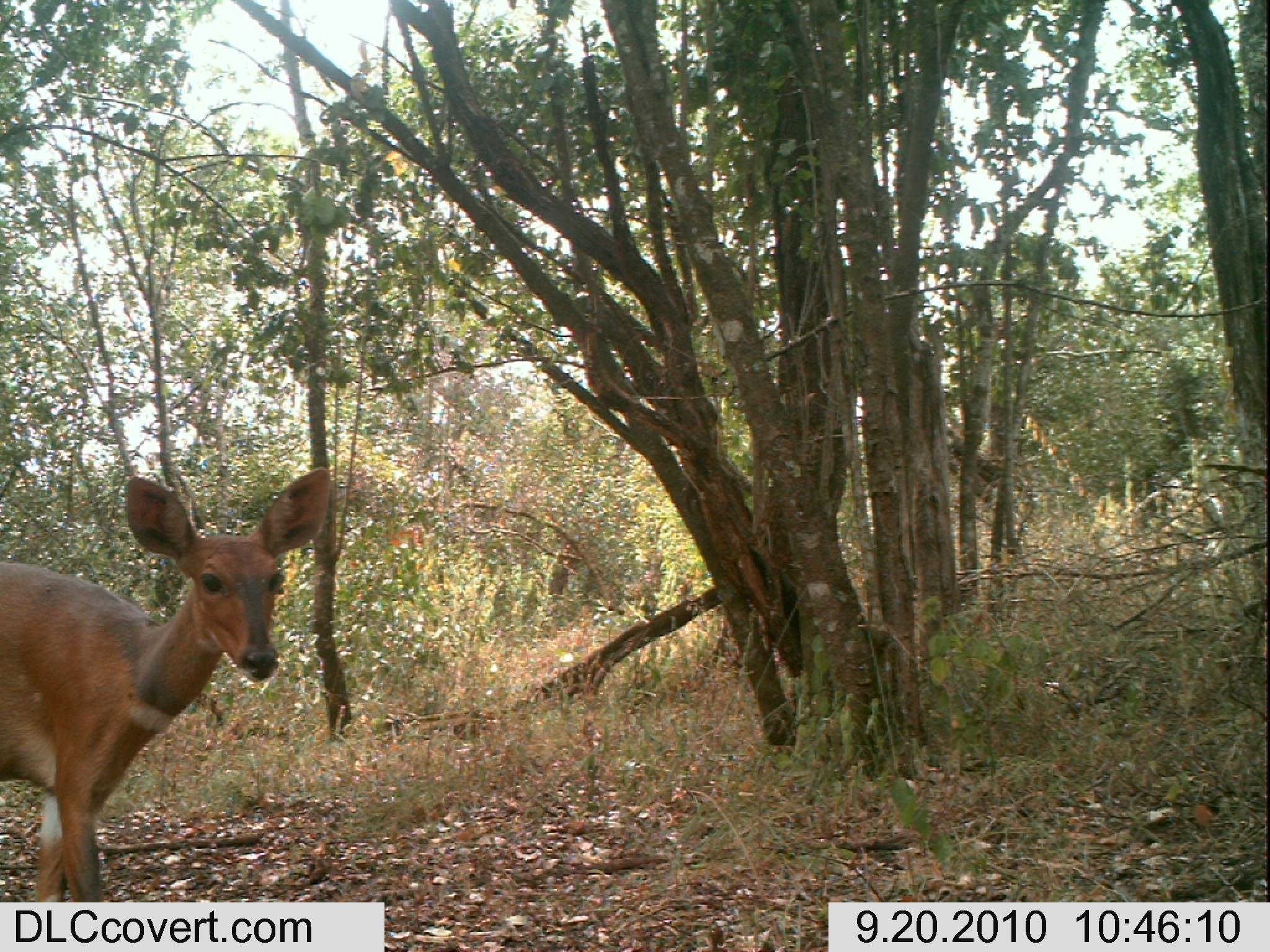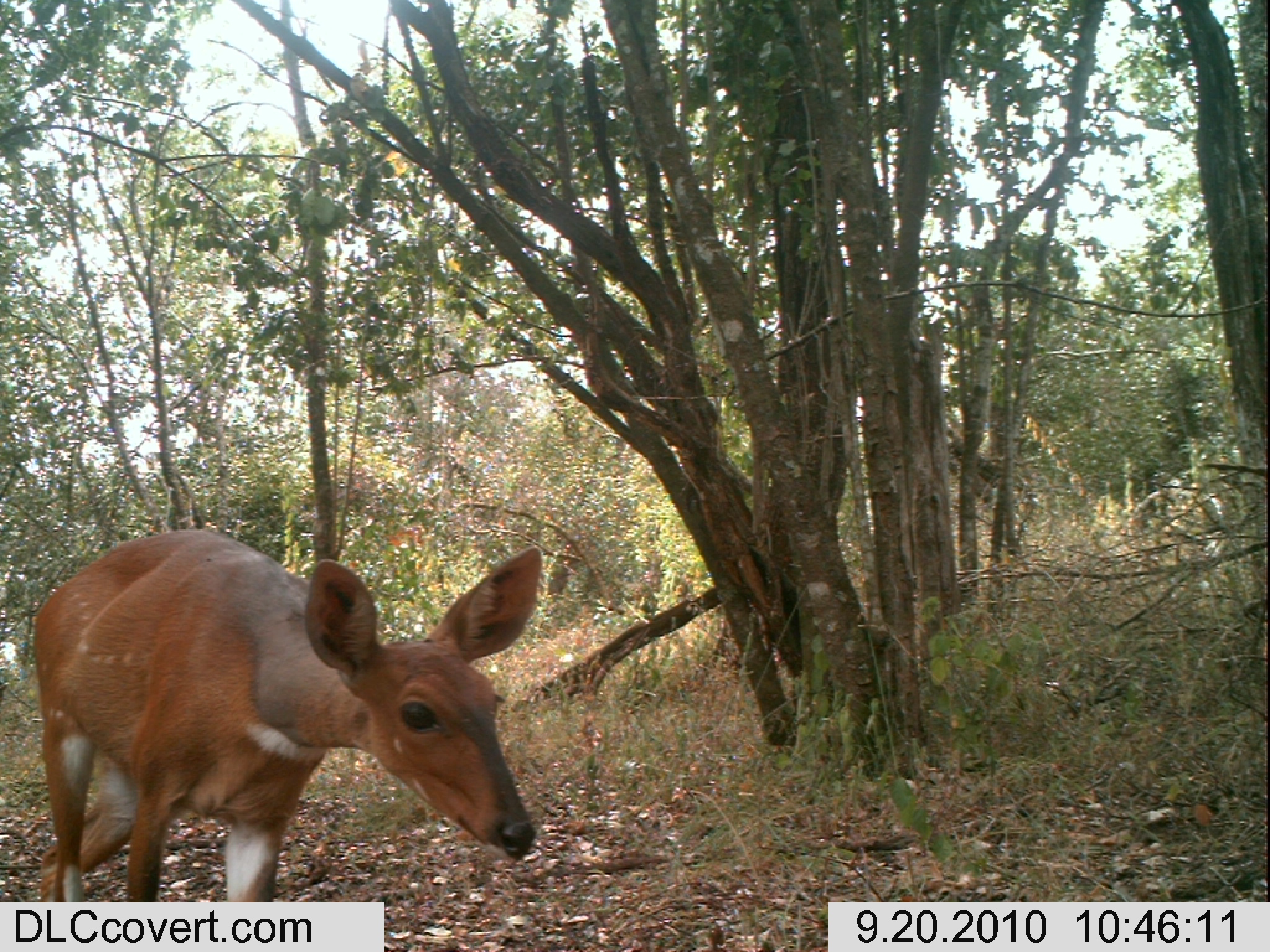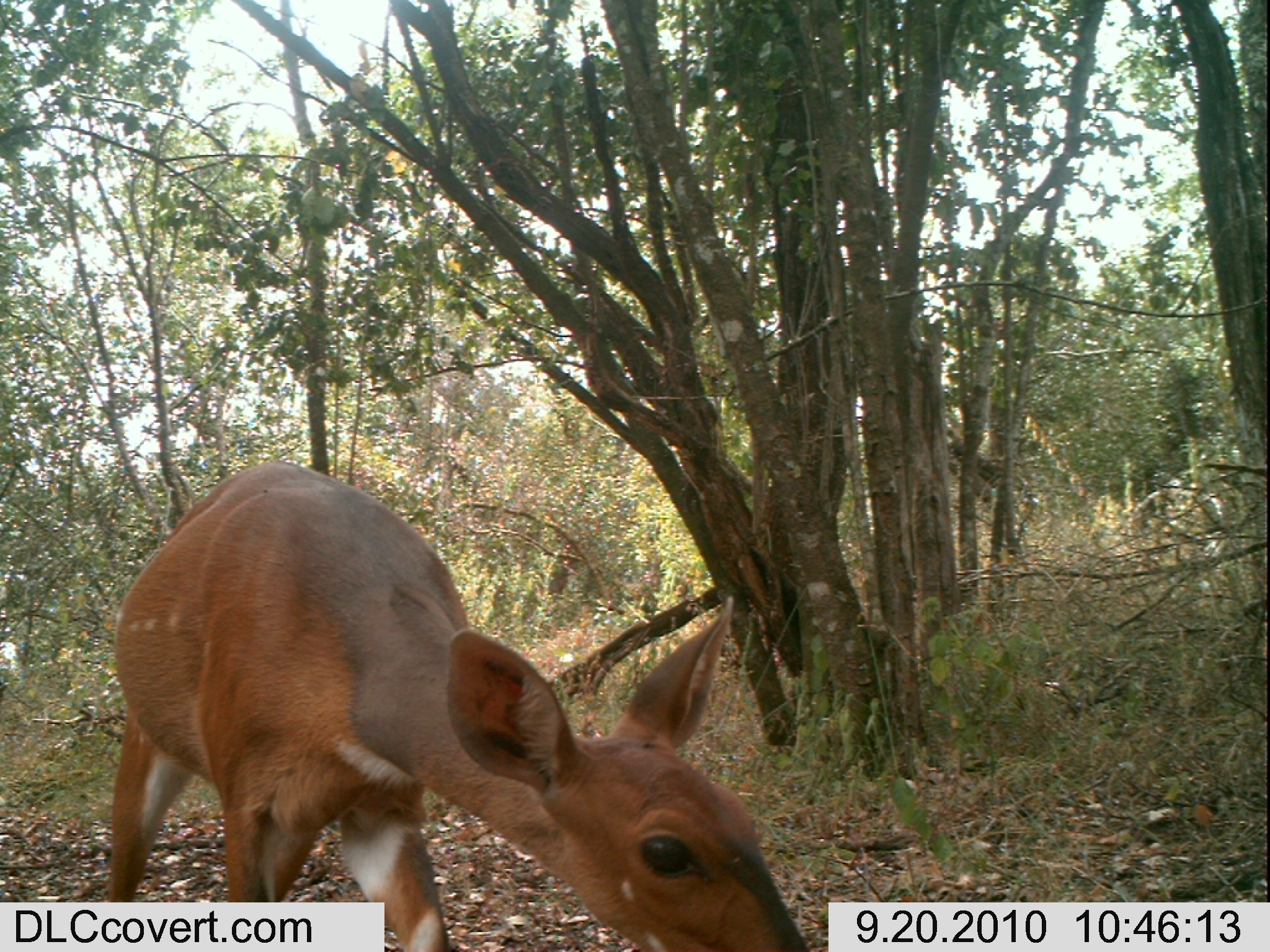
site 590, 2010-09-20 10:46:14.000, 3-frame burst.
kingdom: Animalia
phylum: Chordata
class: Mammalia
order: Artiodactyla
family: Bovidae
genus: Tragelaphus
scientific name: Tragelaphus scriptus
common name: bushbuck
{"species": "Tragelaphus scriptus (bushbuck)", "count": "1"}